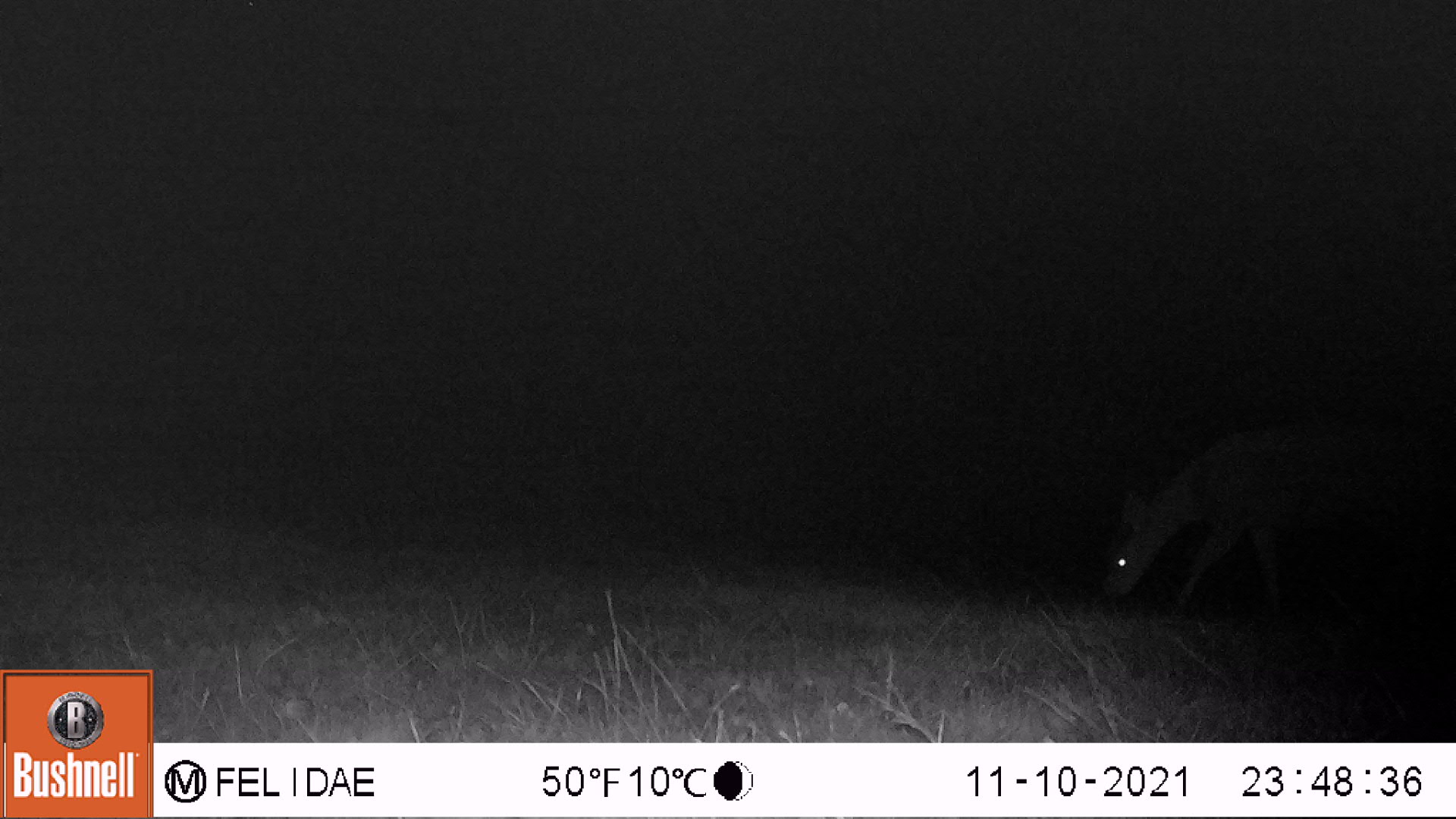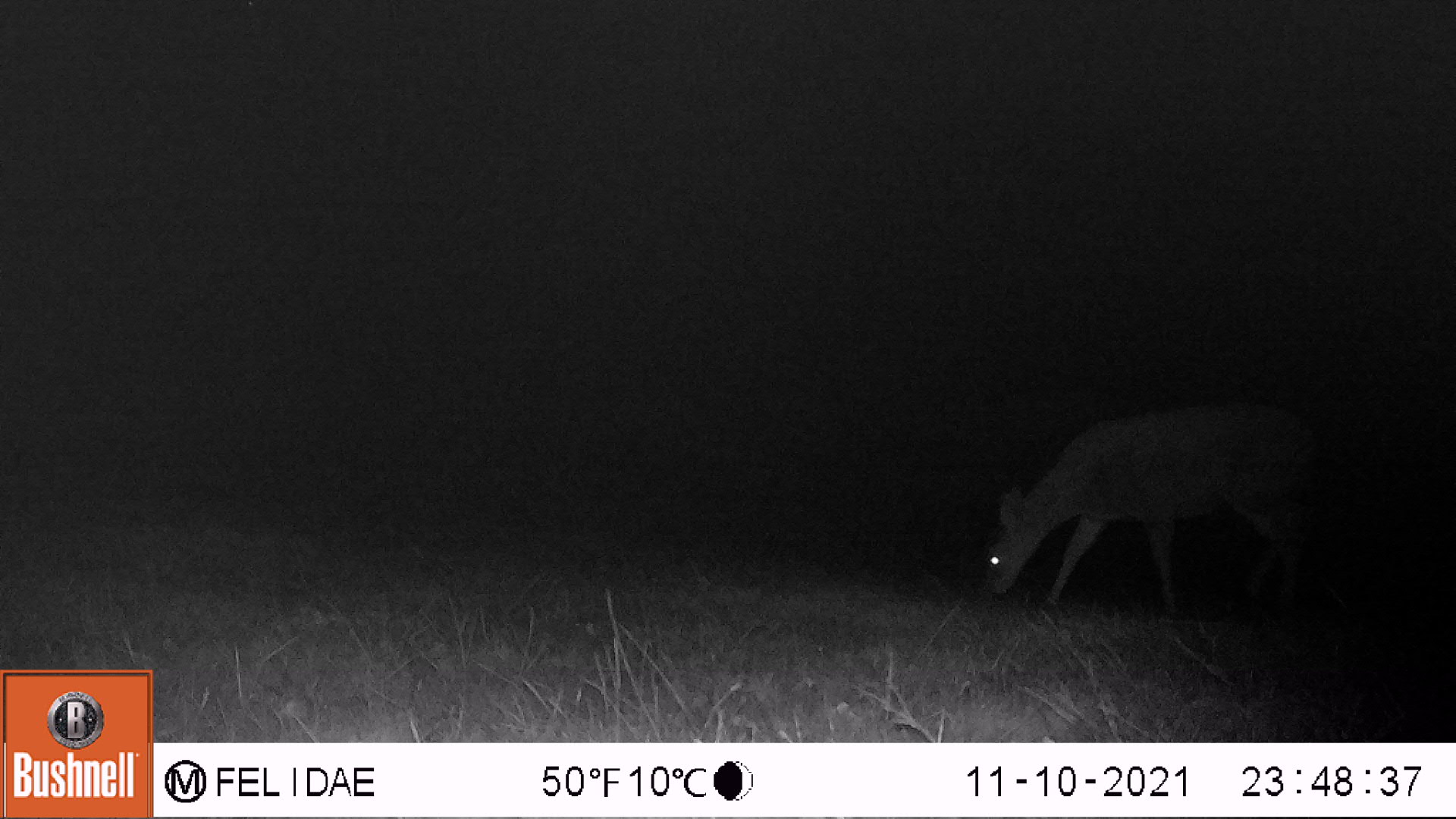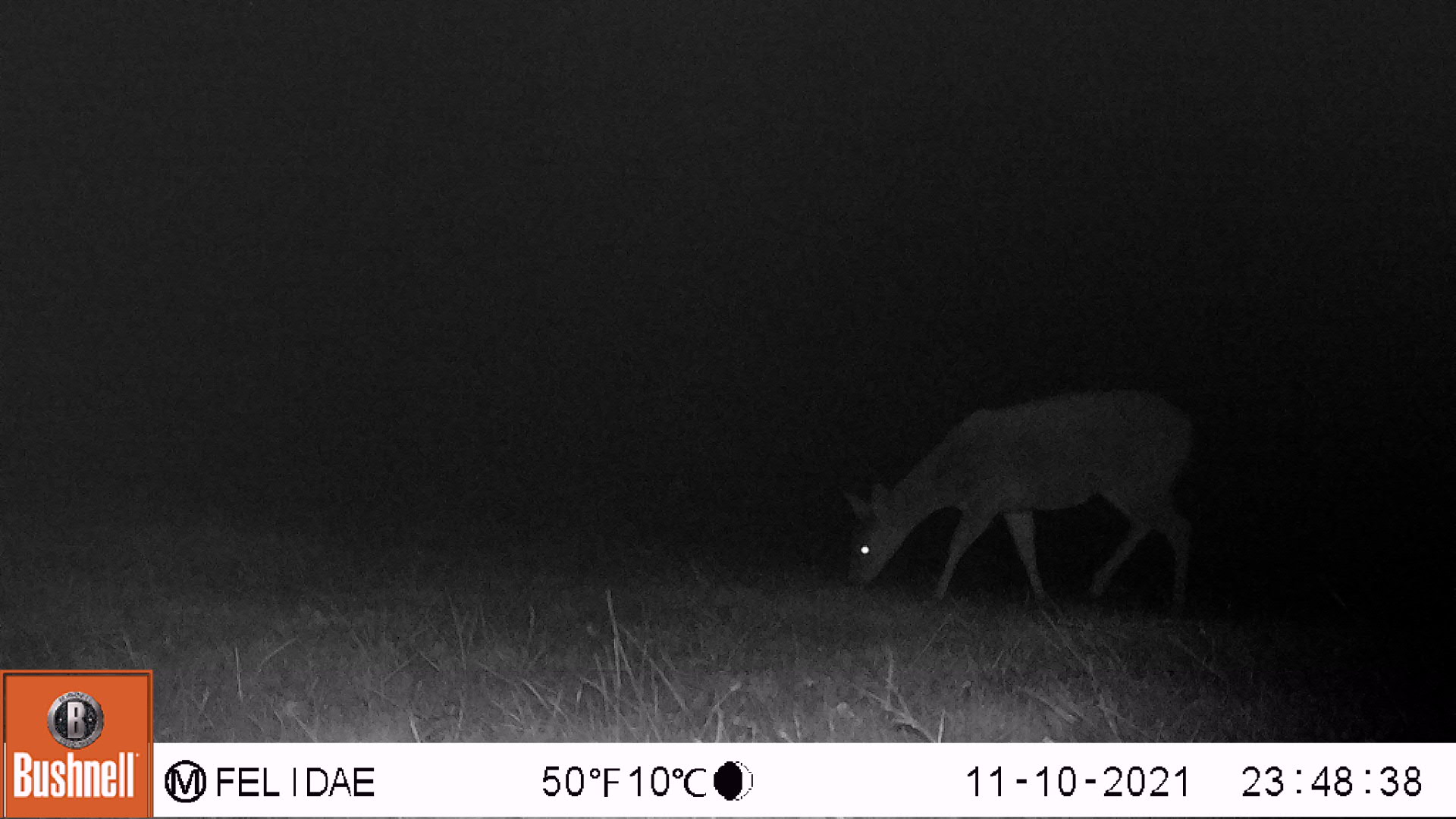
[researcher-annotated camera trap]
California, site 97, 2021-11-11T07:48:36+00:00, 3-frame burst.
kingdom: Animalia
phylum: Chordata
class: Mammalia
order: Artiodactyla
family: Cervidae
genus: Odocoileus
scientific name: Odocoileus hemionus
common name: mule deer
Mule deer (Odocoileus hemionus).